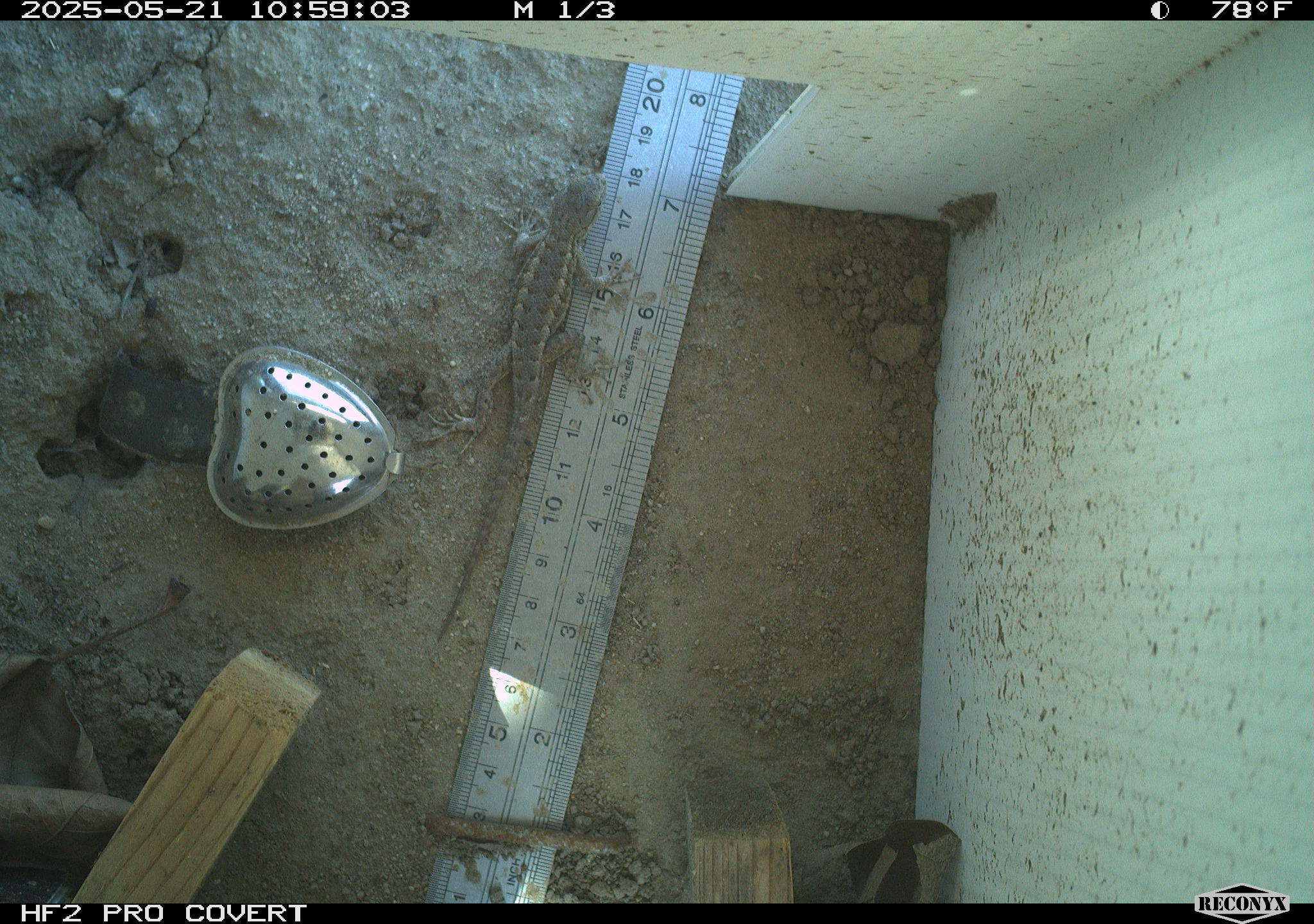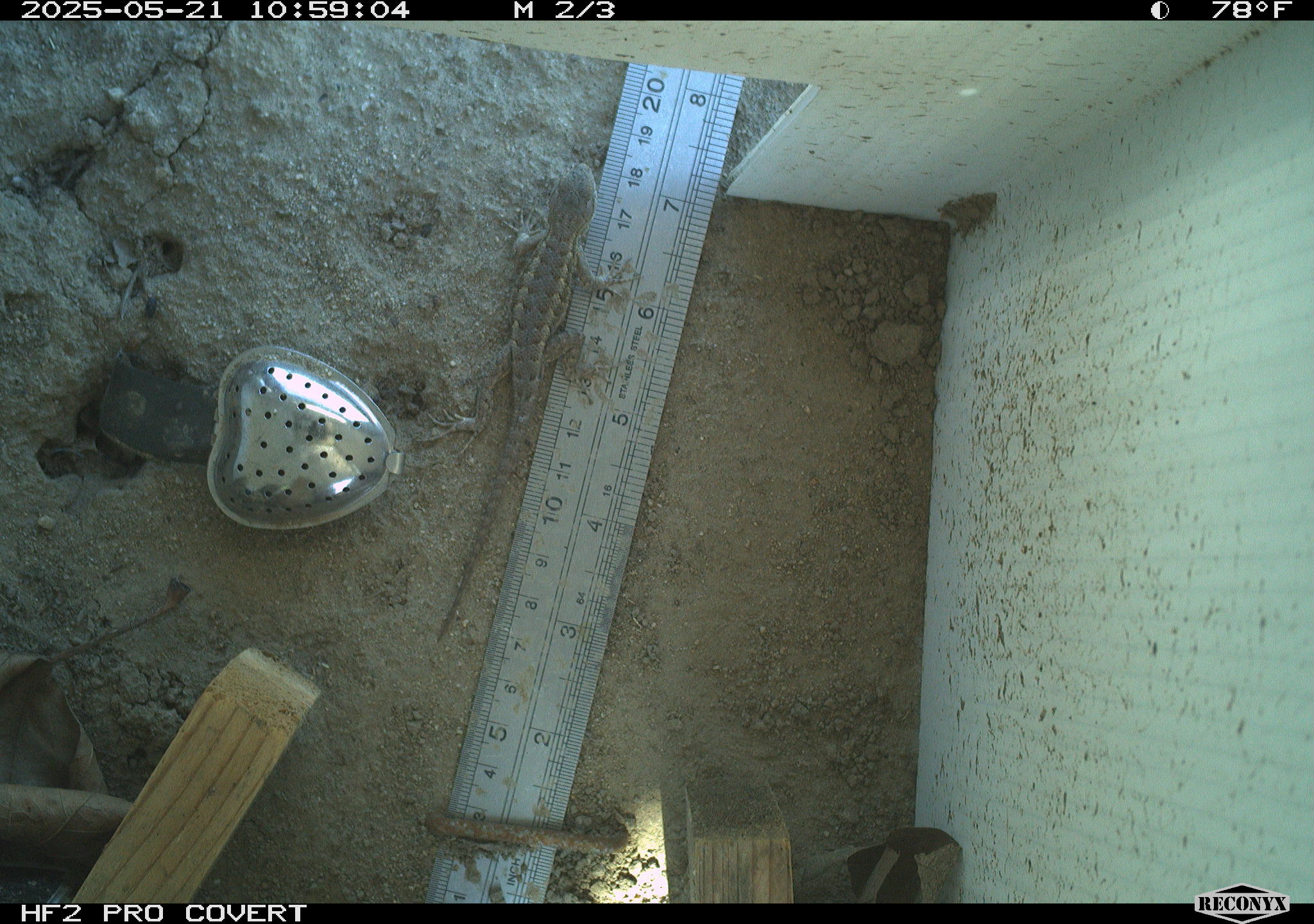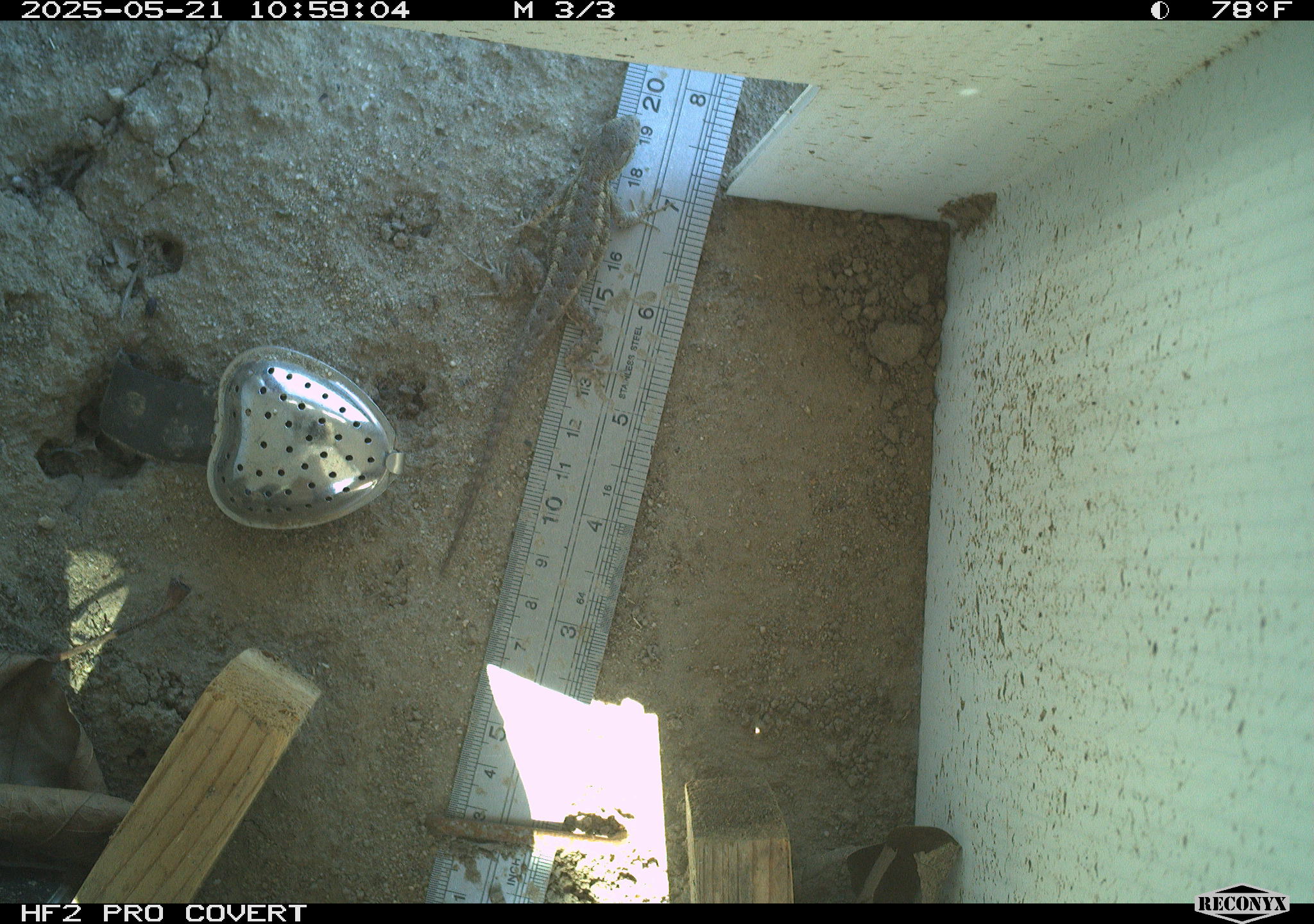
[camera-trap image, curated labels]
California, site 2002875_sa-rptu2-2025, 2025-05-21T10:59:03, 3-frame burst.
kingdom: Animalia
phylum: Chordata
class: Reptilia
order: Squamata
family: Phrynosomatidae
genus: Sceloporus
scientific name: Sceloporus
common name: spiny lizards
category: sceloporus species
Sceloporus species (spiny lizards) (Sceloporus).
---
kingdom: Animalia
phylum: Chordata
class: Reptilia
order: Squamata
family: Phrynosomatidae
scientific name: Phrynosomatidae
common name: north american spiny lizards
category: sceloporus/uta species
Sceloporus/uta species (north american spiny lizards) (Phrynosomatidae).